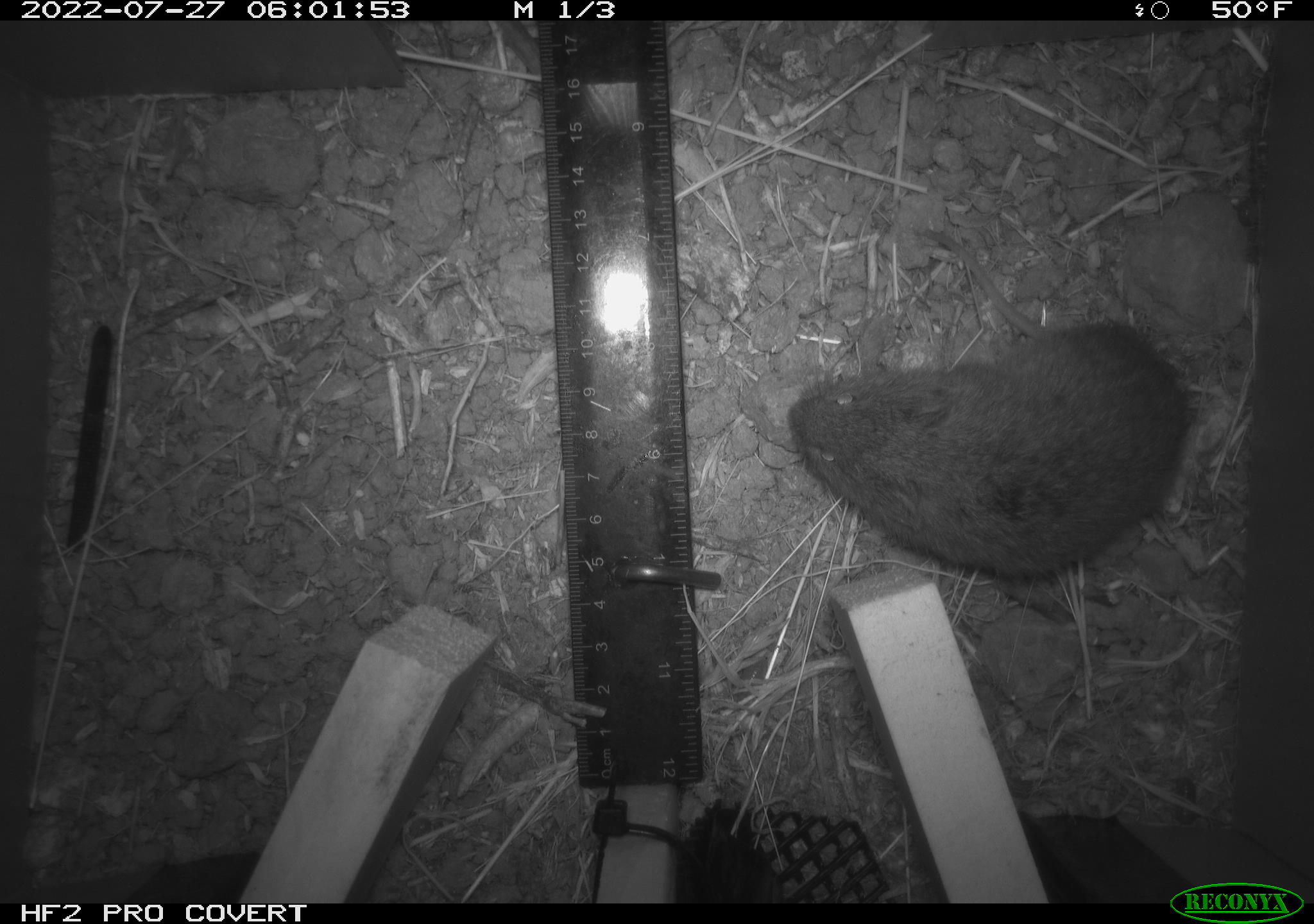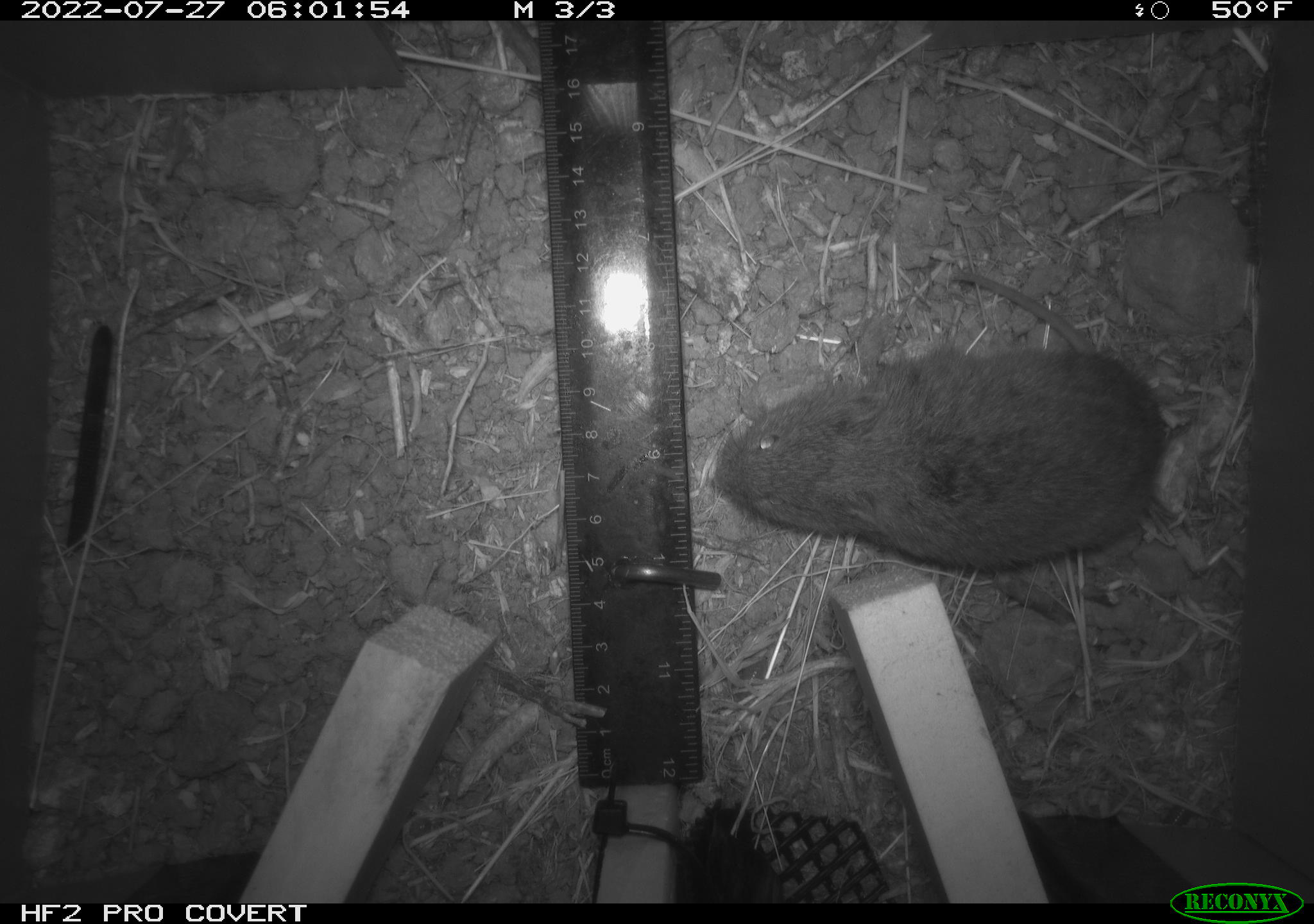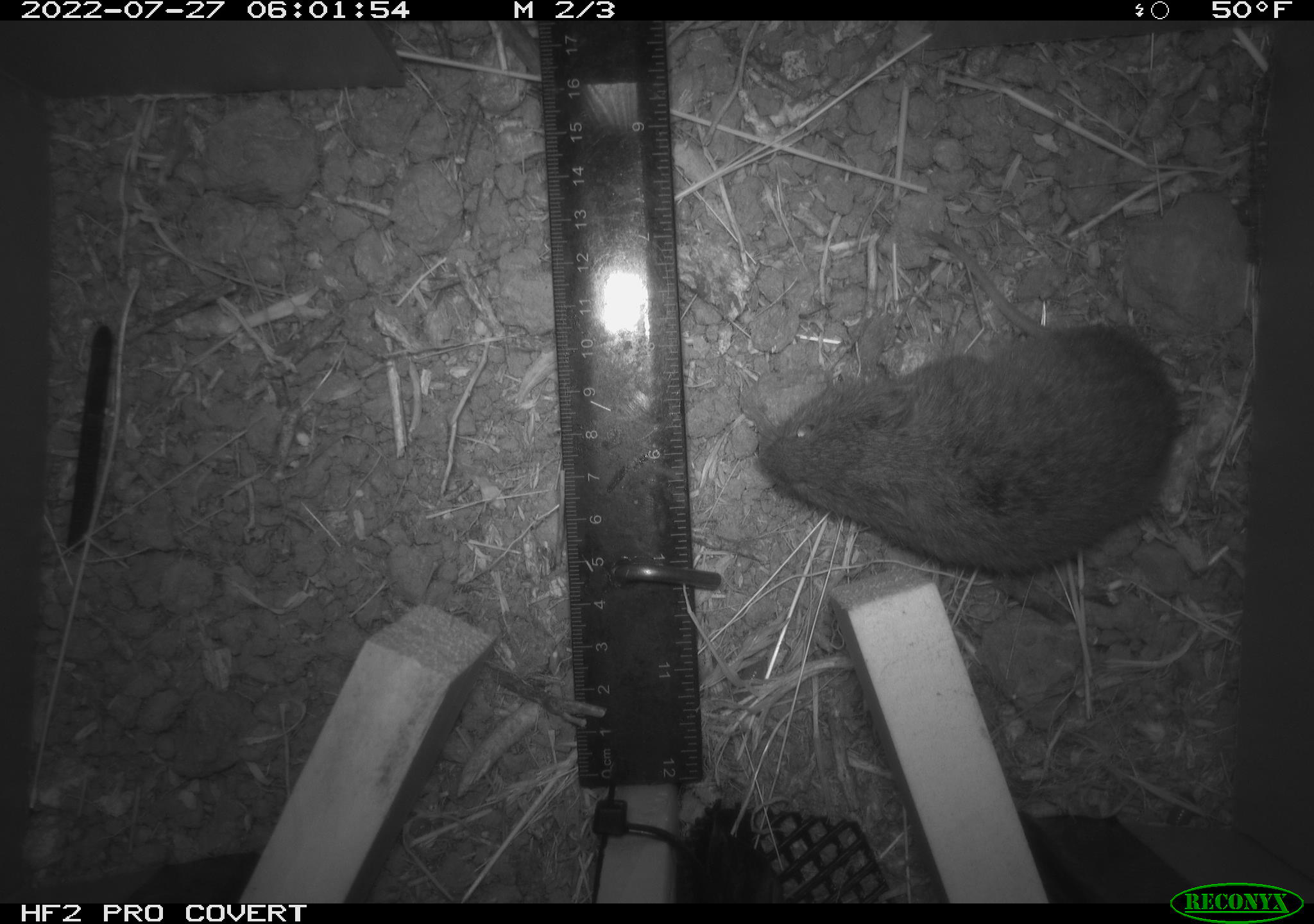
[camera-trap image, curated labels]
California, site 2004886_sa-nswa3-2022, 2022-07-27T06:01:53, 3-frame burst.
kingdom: Animalia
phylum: Chordata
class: Mammalia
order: Rodentia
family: Cricetidae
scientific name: Cricetidae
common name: hamsters, voles, lemmings, and allies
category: cricetidae family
Cricetidae family (hamsters, voles, lemmings, and allies) (Cricetidae).